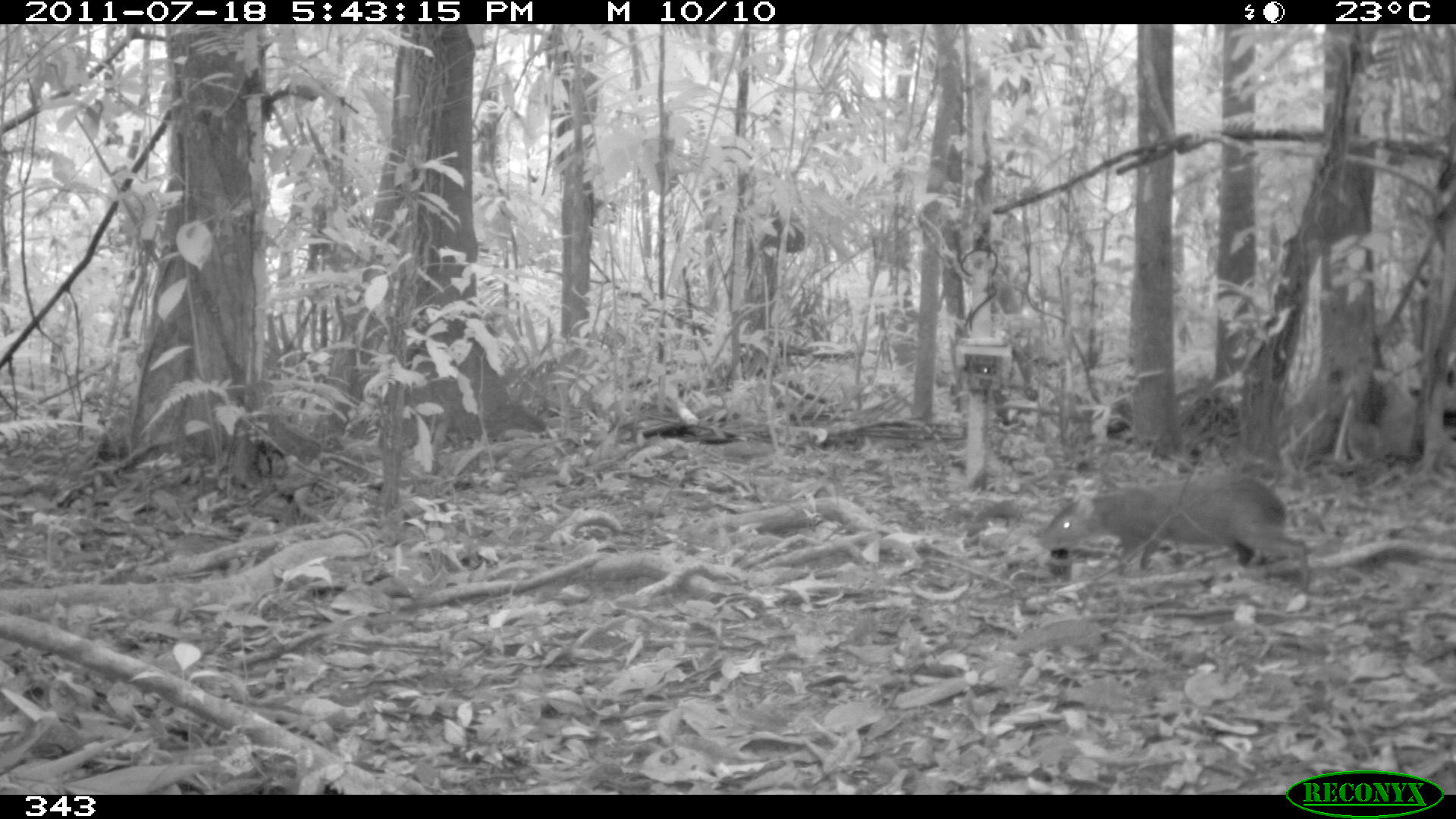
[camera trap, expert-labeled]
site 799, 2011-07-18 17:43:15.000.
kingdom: Animalia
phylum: Chordata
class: Mammalia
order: Rodentia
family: Dasyproctidae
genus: Dasyprocta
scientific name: Dasyprocta punctata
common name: central american agouti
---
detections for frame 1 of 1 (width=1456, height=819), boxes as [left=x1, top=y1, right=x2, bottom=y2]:
dasyprocta punctata: [left=1038, top=473, right=1314, bottom=590]